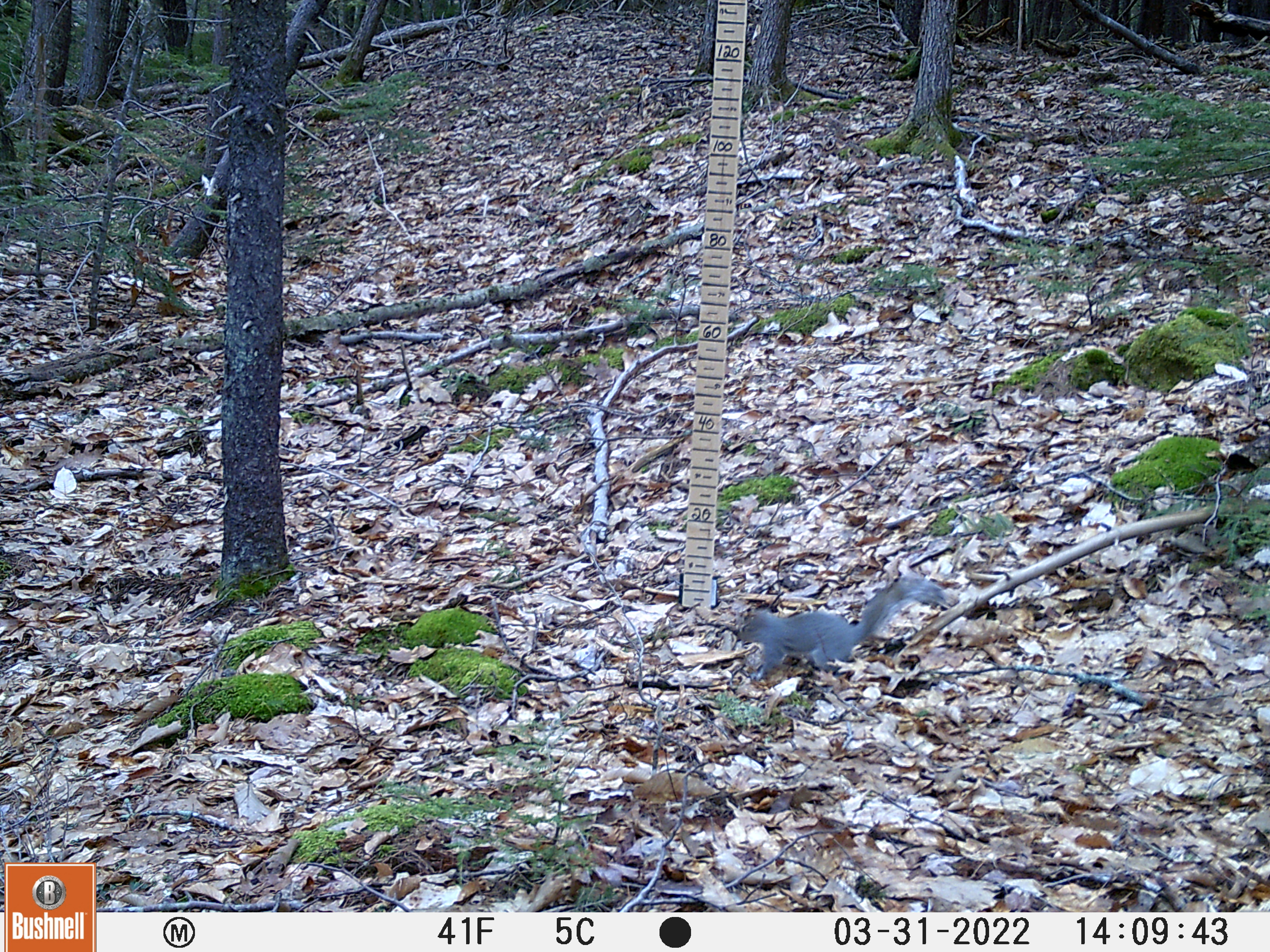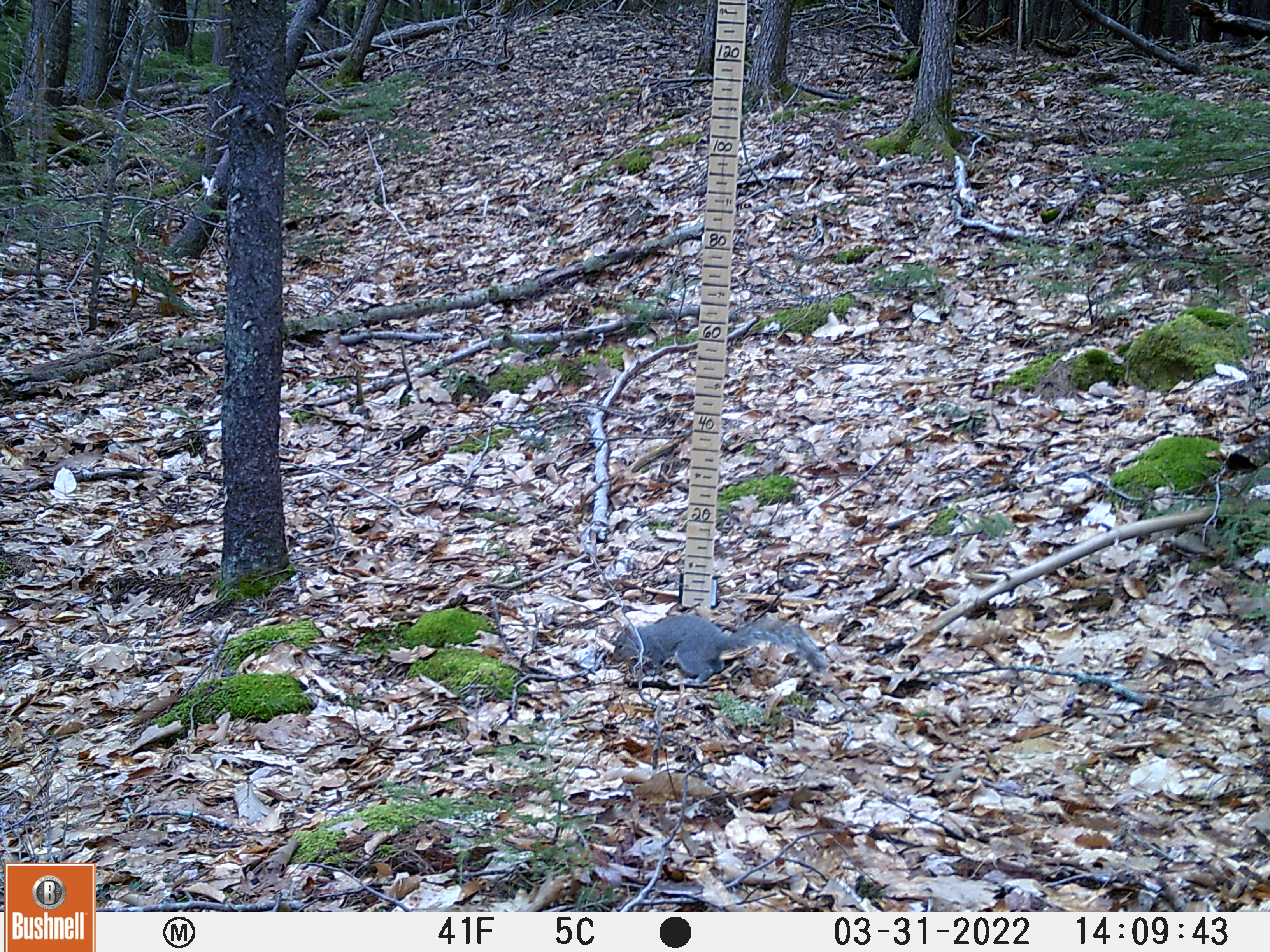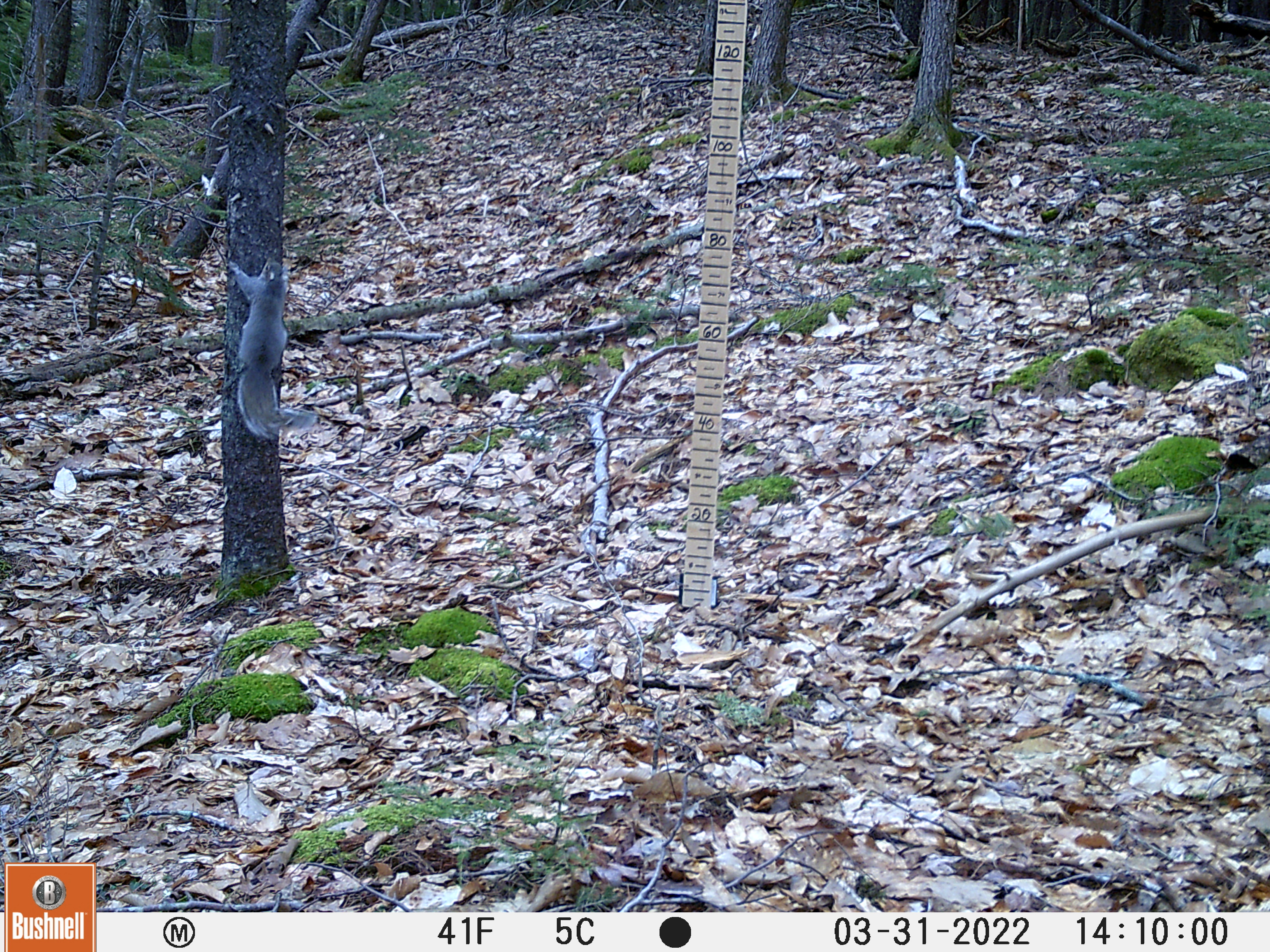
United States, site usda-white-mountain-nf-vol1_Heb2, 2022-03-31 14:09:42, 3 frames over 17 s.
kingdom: Animalia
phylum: Chordata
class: Mammalia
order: Rodentia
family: Sciuridae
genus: Sciurus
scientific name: Sciurus carolinensis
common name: gray squirrel